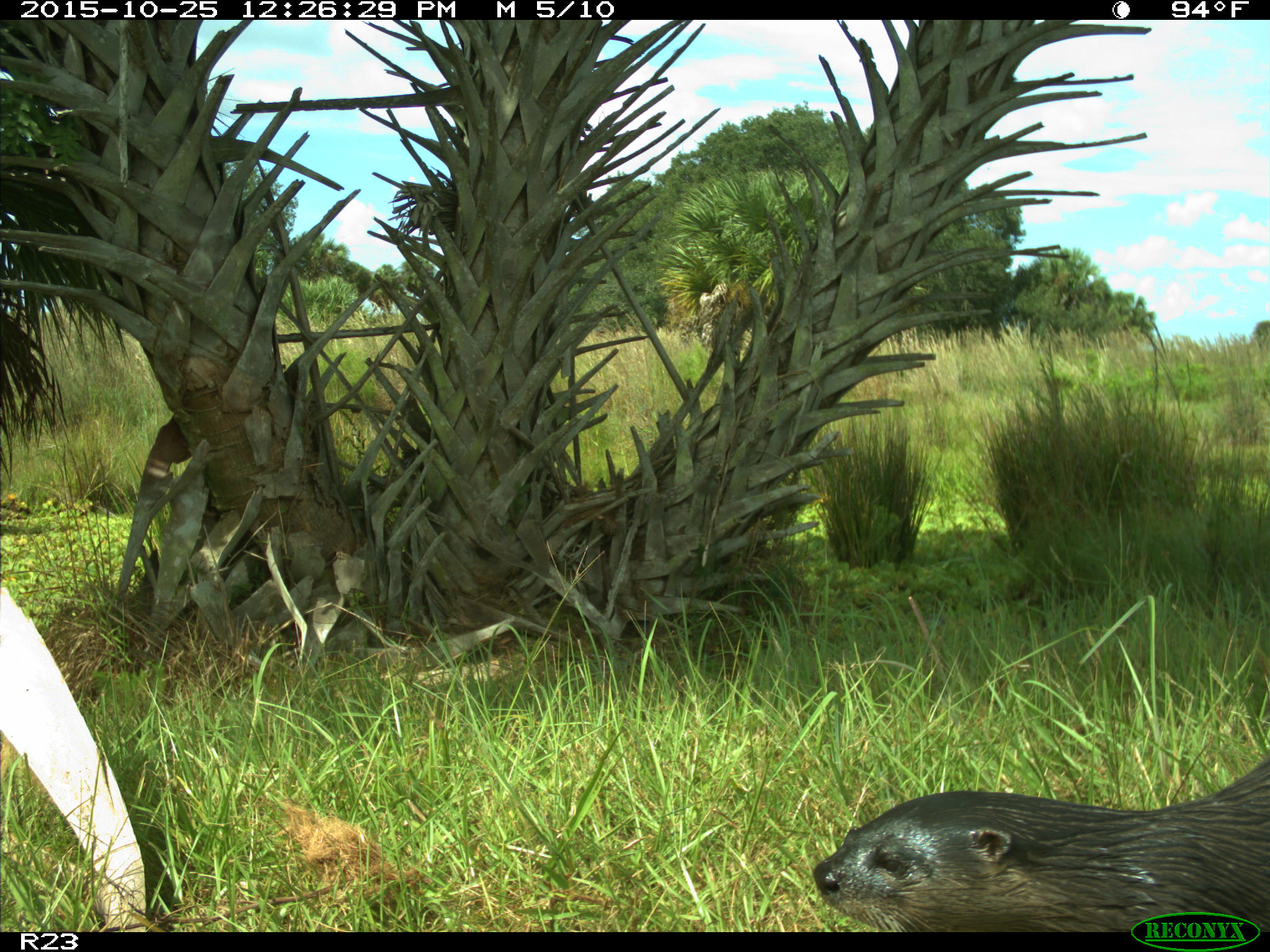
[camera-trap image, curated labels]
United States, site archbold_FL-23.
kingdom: Animalia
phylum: Chordata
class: Mammalia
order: Carnivora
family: Mustelidae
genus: Lontra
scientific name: Lontra canadensis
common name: north american river otter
Lontra canadensis (north american river otter).